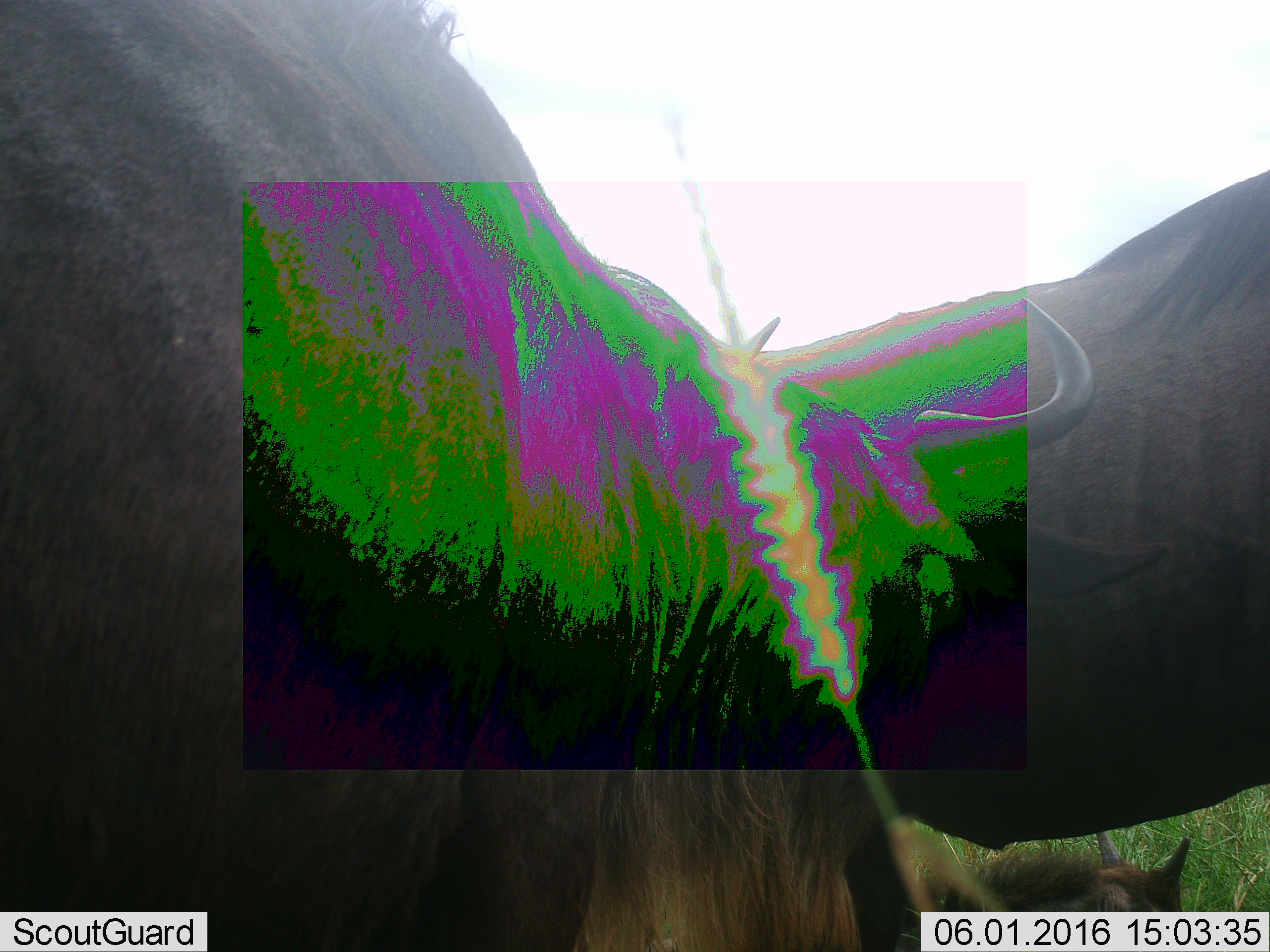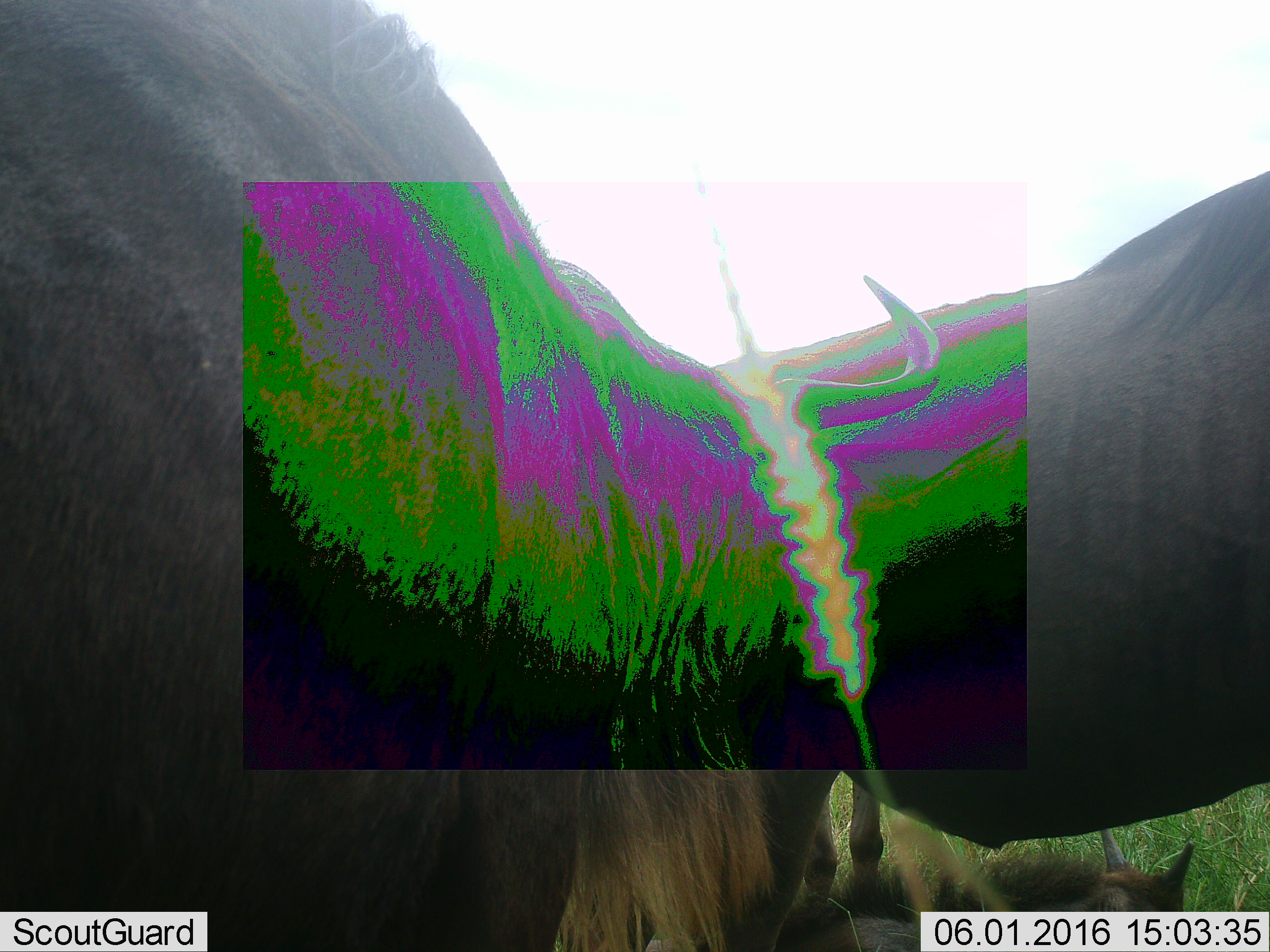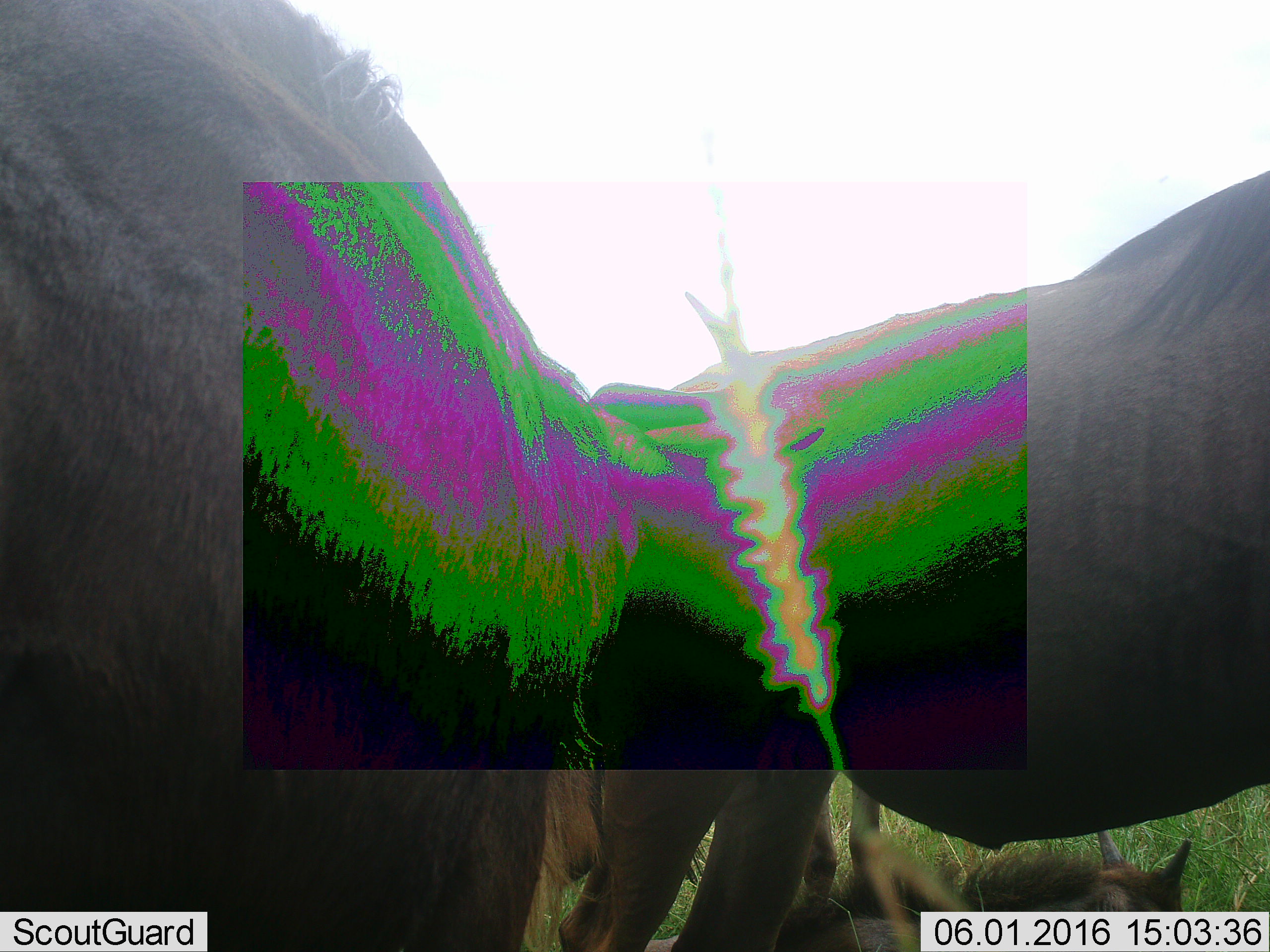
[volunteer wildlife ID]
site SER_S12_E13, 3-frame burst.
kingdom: Animalia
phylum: Chordata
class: Mammalia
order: Artiodactyla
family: Bovidae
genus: Connochaetes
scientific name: Connochaetes taurinus taurinus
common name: blue wildebeest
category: wildebeestblue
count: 4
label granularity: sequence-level